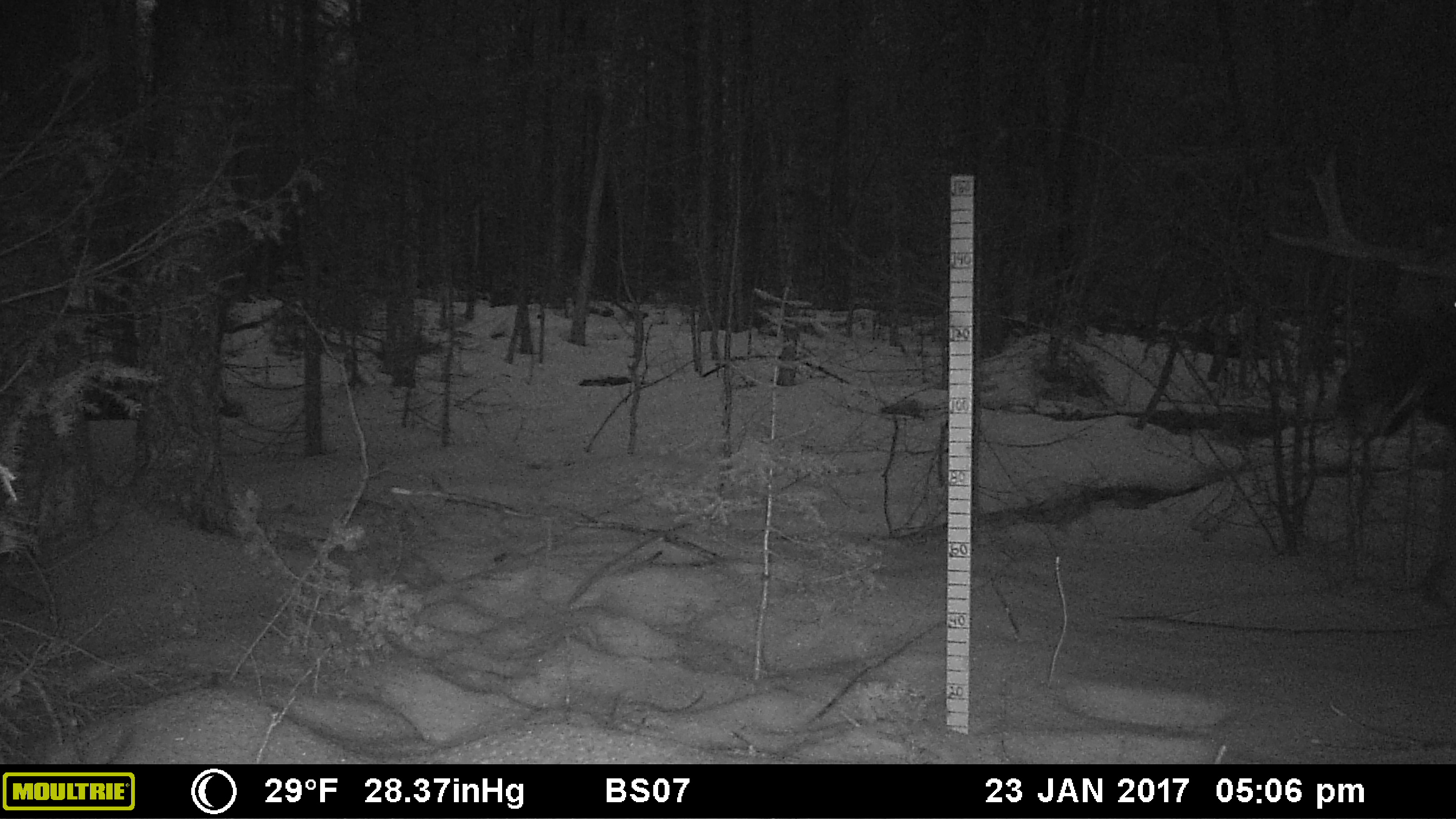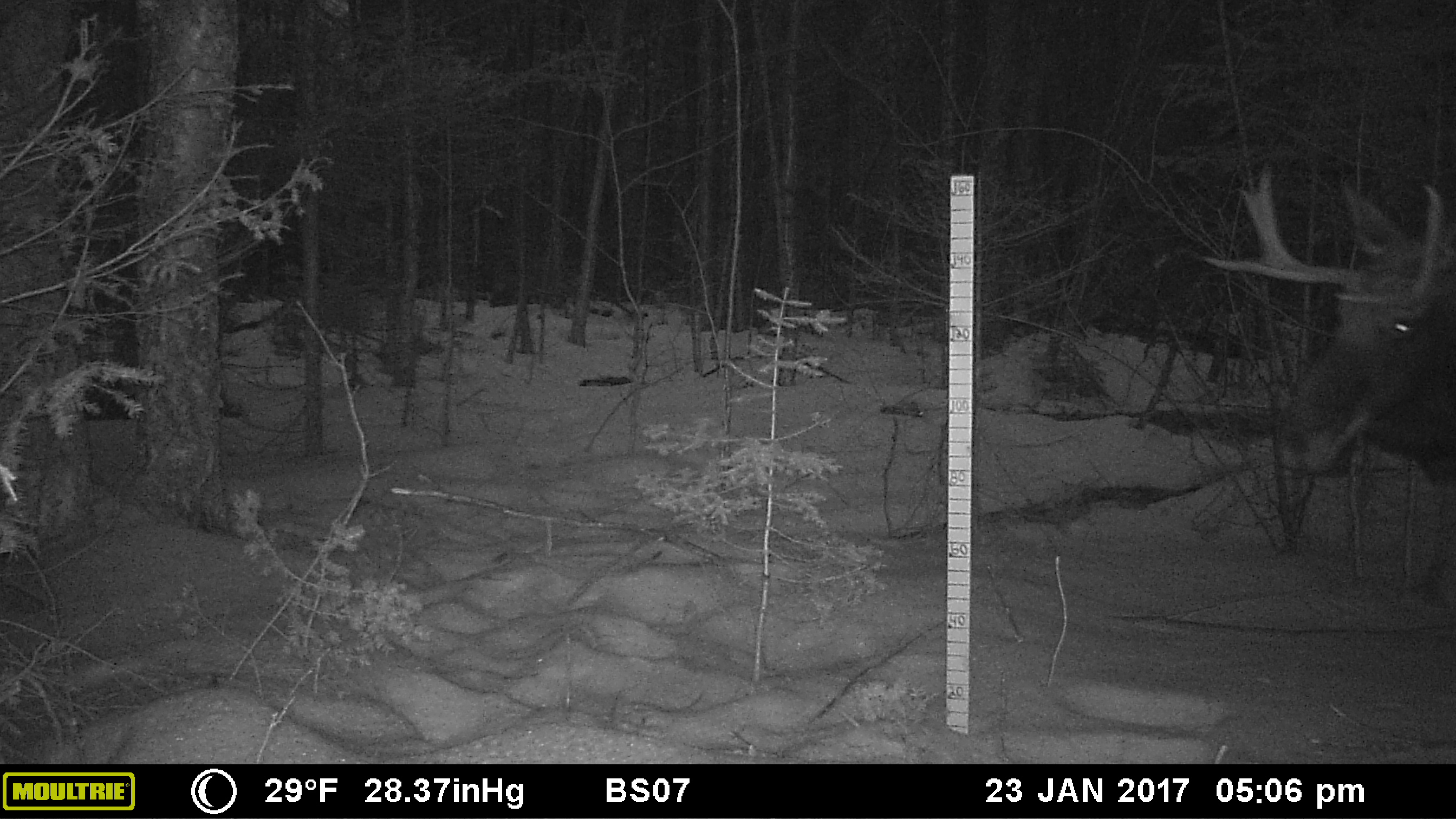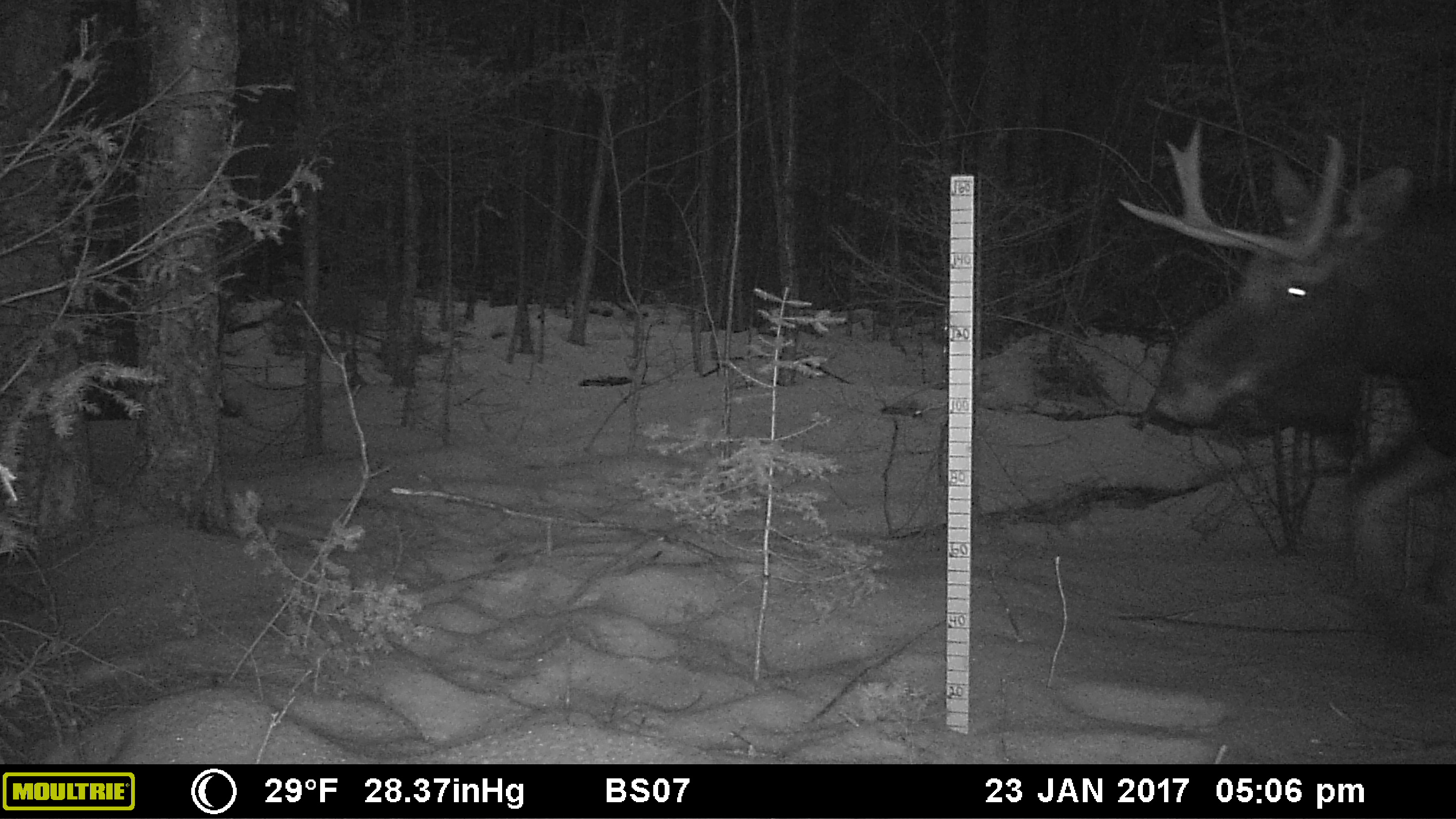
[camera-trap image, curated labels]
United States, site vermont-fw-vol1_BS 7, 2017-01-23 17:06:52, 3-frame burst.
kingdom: Animalia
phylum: Chordata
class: Mammalia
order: Artiodactyla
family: Cervidae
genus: Alces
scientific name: Alces alces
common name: moose